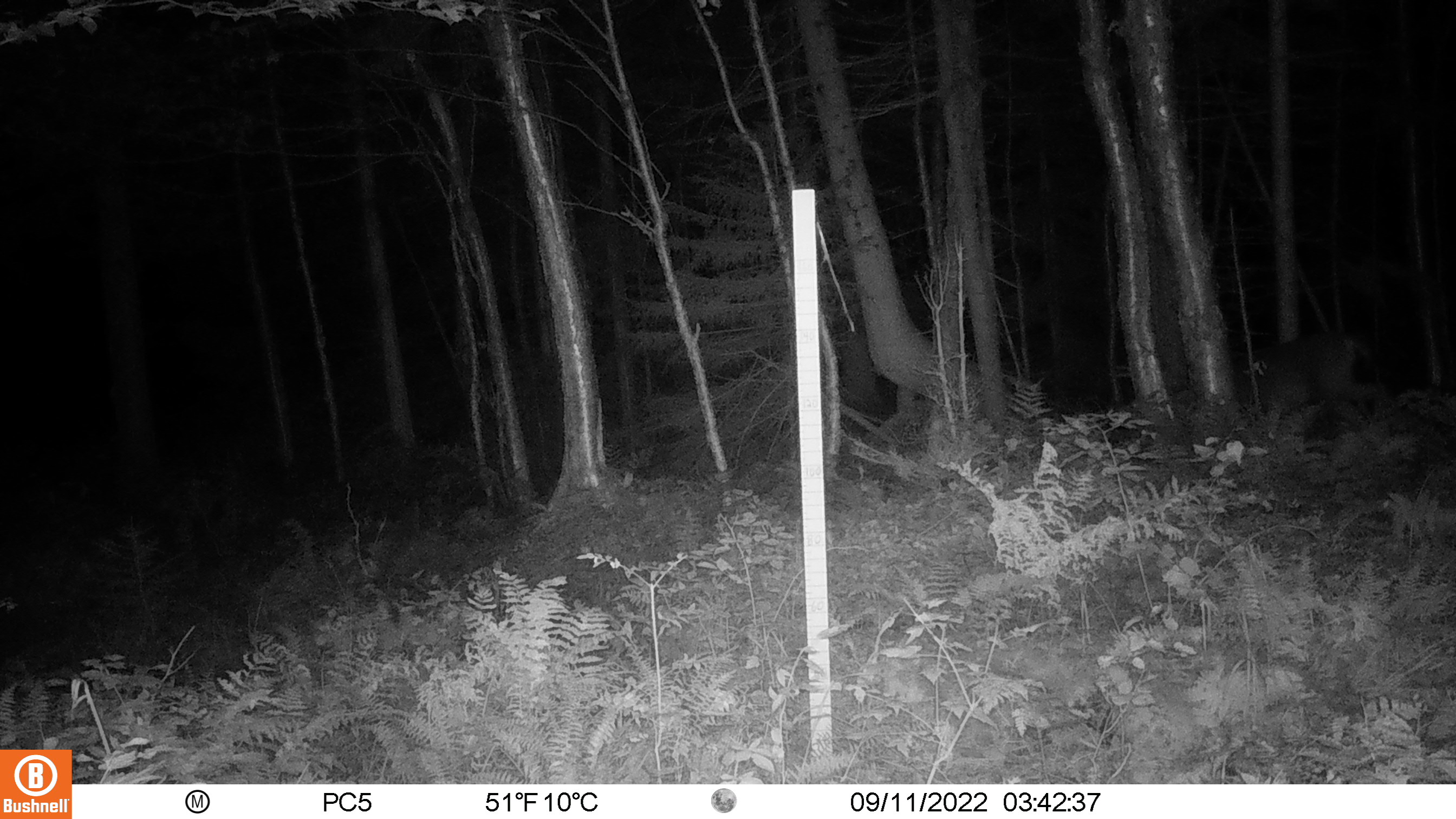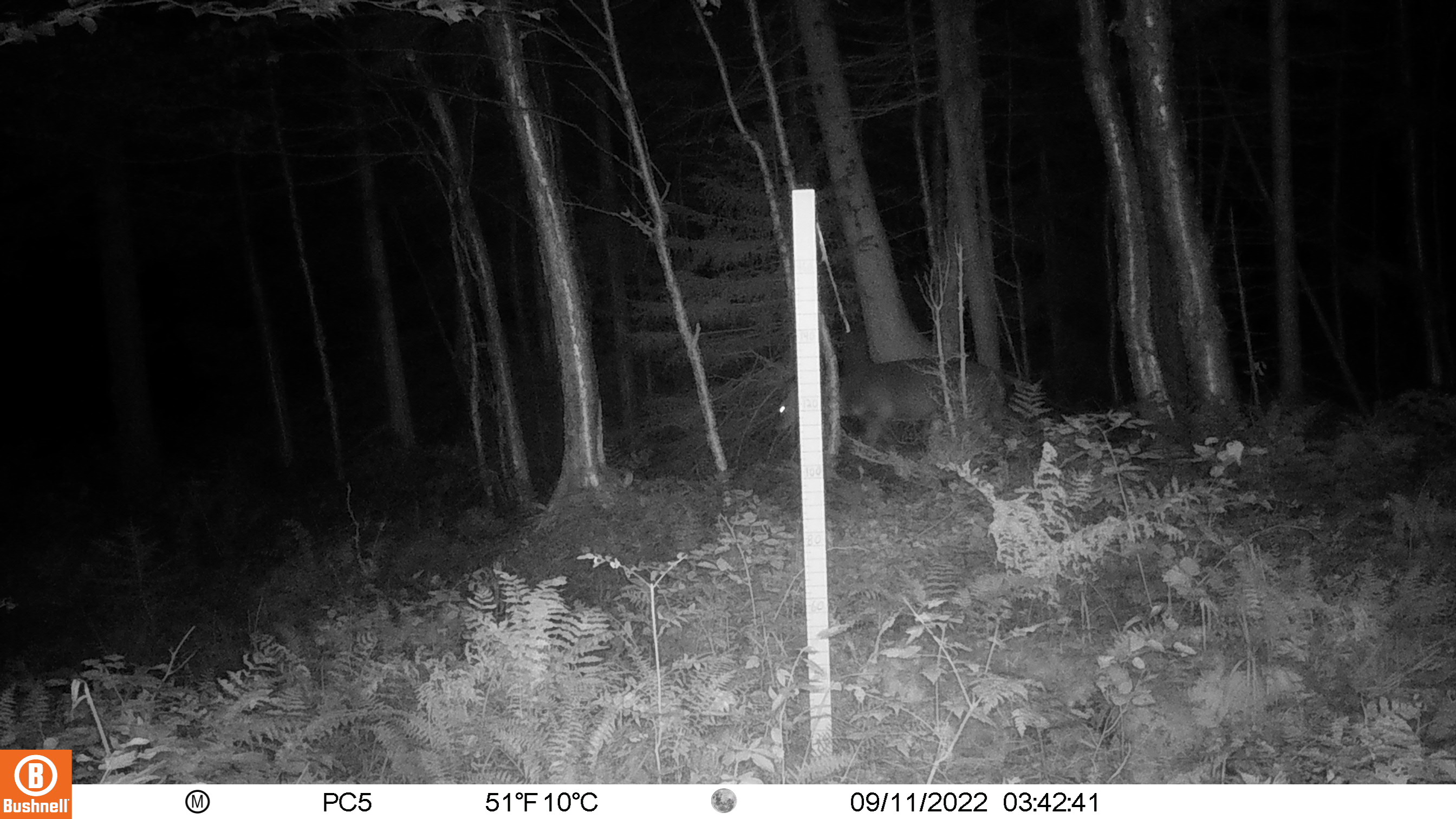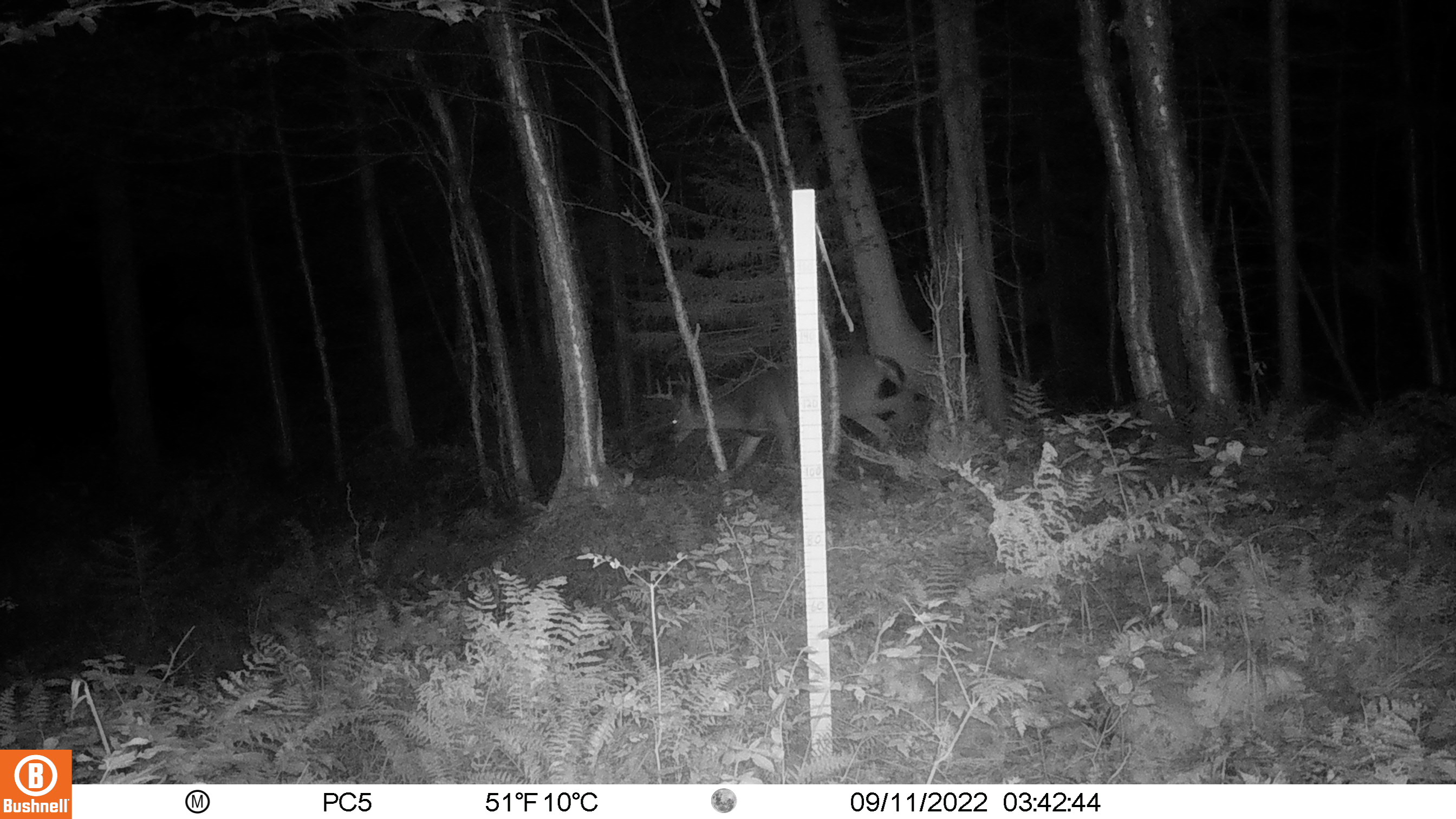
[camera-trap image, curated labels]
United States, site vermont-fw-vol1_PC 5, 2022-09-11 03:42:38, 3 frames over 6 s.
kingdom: Animalia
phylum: Chordata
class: Mammalia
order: Artiodactyla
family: Cervidae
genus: Odocoileus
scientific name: Odocoileus virginianus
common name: white-tailed deer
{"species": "white-tailed deer (Odocoileus virginianus)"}